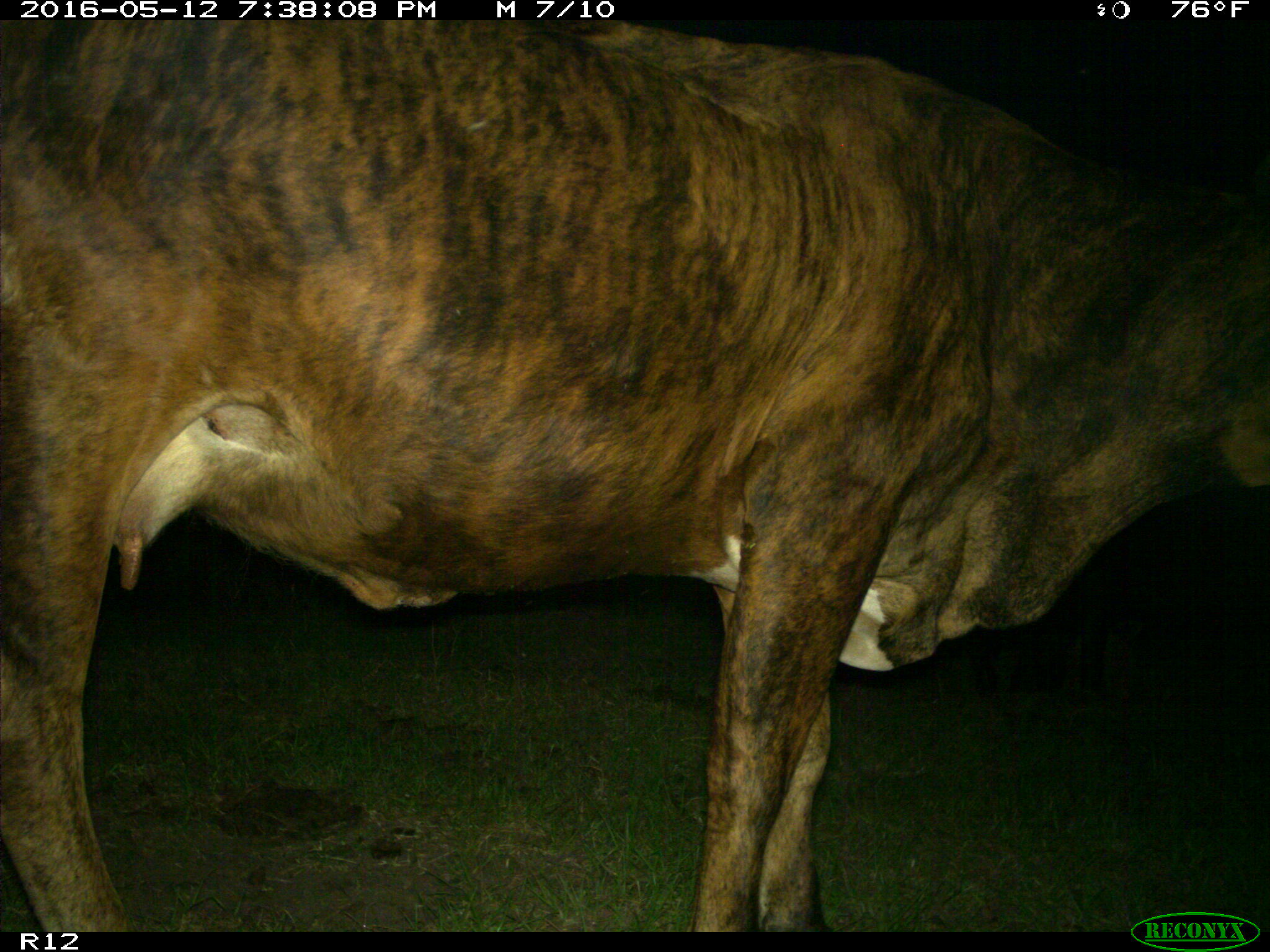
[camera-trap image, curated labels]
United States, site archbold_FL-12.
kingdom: Animalia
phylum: Chordata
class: Mammalia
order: Artiodactyla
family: Bovidae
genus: Bos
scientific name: Bos taurus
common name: domestic cow